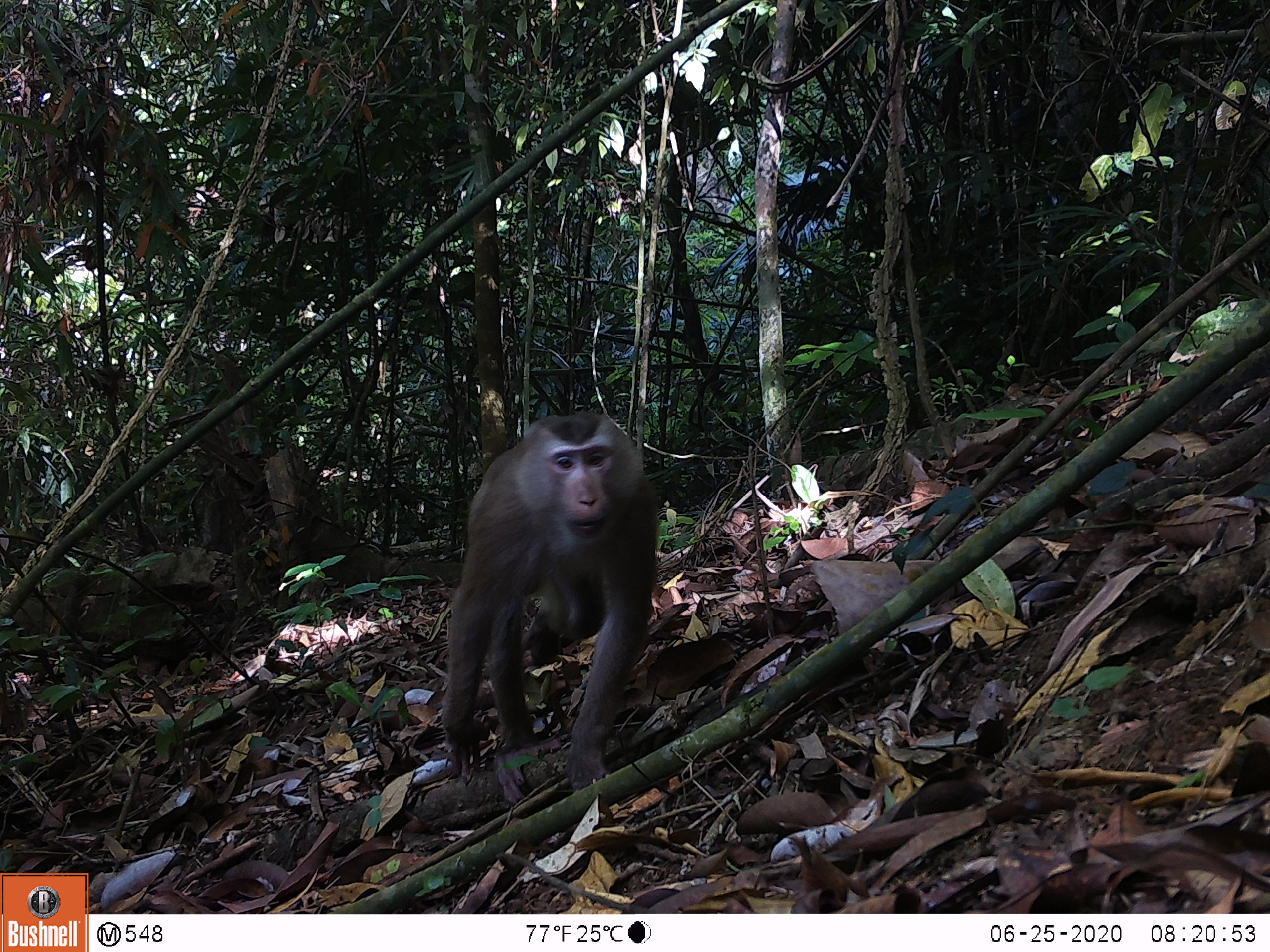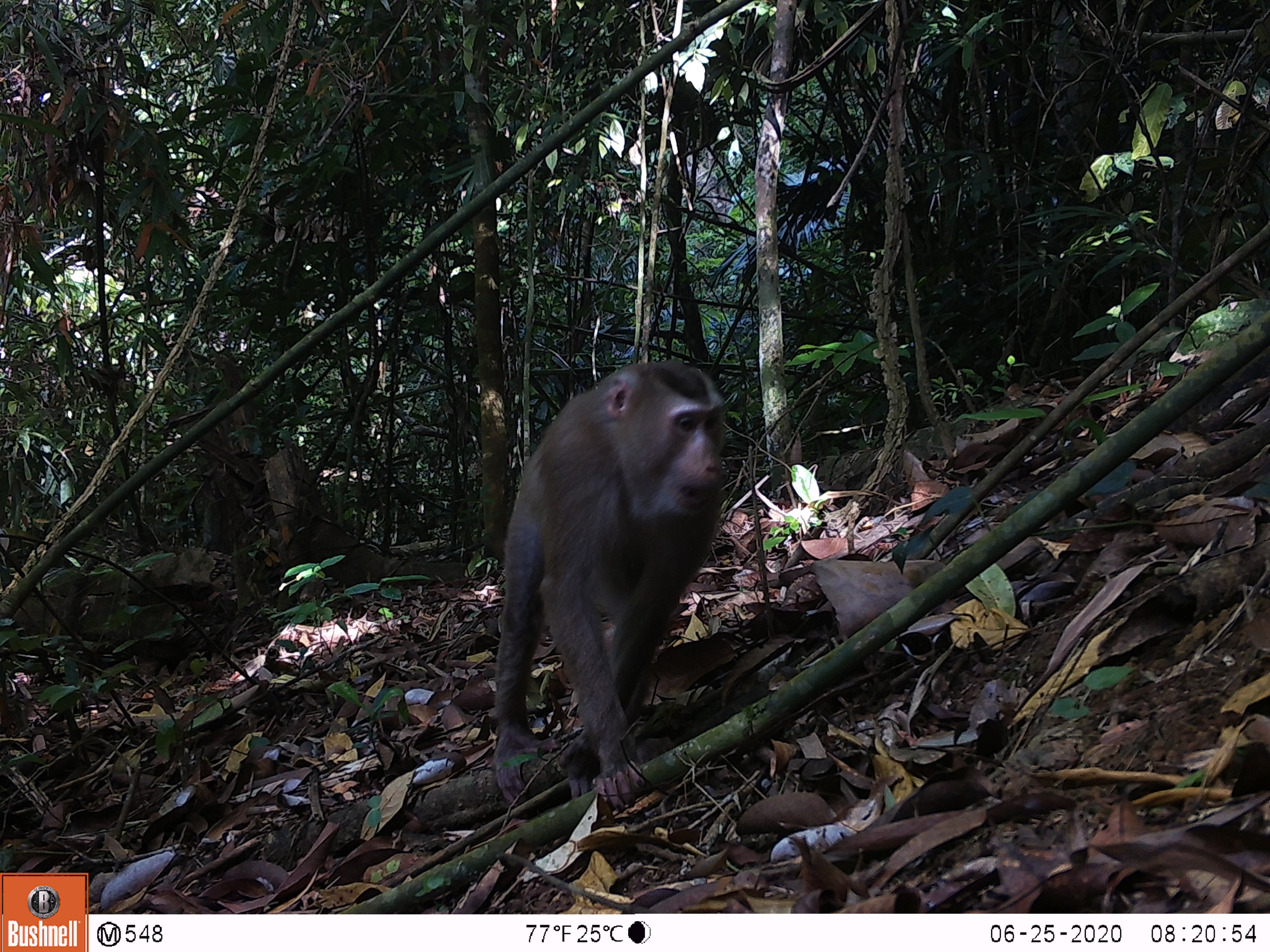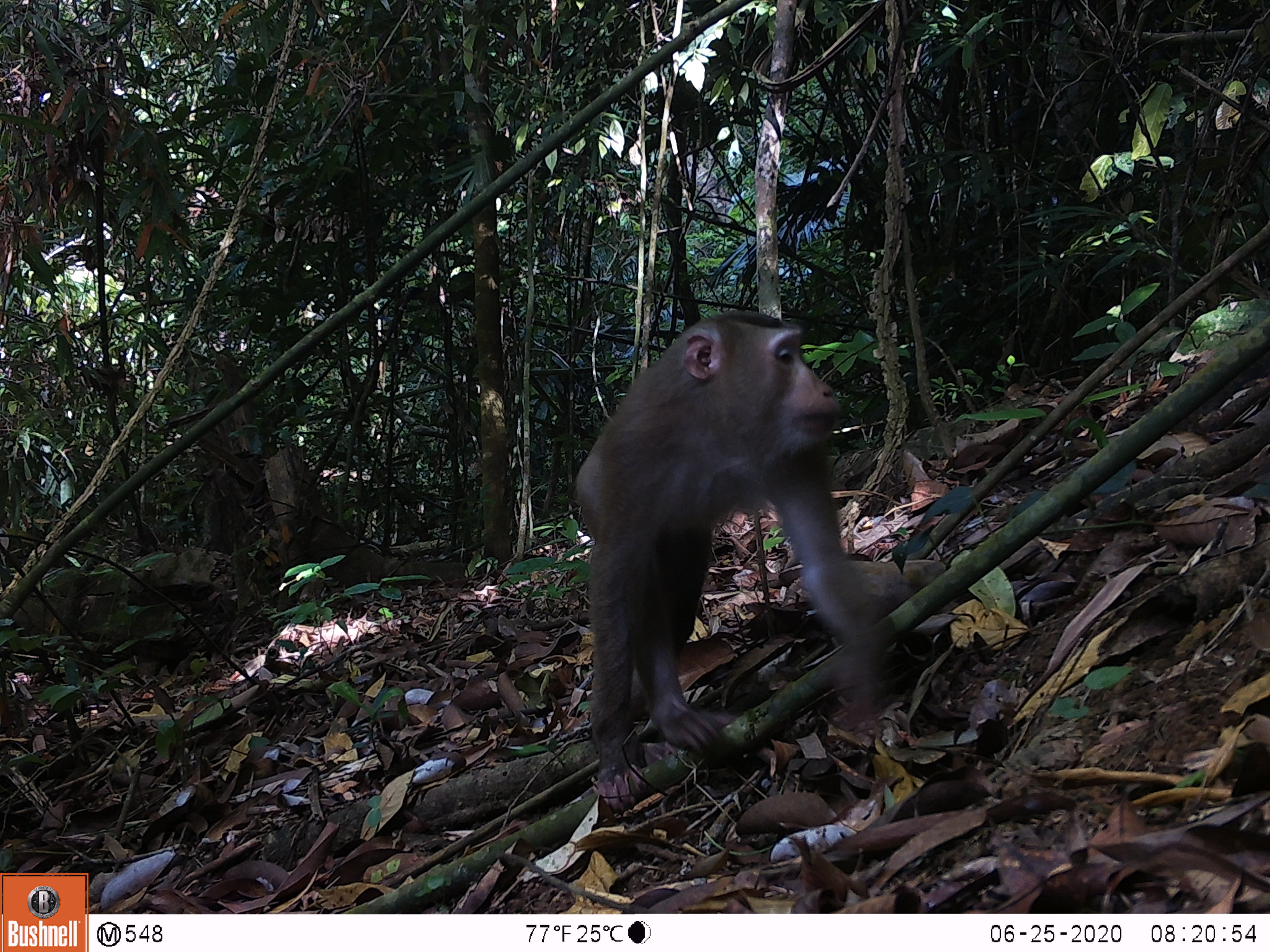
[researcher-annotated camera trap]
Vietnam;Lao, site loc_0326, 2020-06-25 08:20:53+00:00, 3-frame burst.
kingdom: Animalia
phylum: Chordata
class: Mammalia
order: Primates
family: Cercopithecidae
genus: Macaca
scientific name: Macaca nemestrina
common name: pig-tailed macaque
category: pig tailed macaque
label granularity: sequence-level